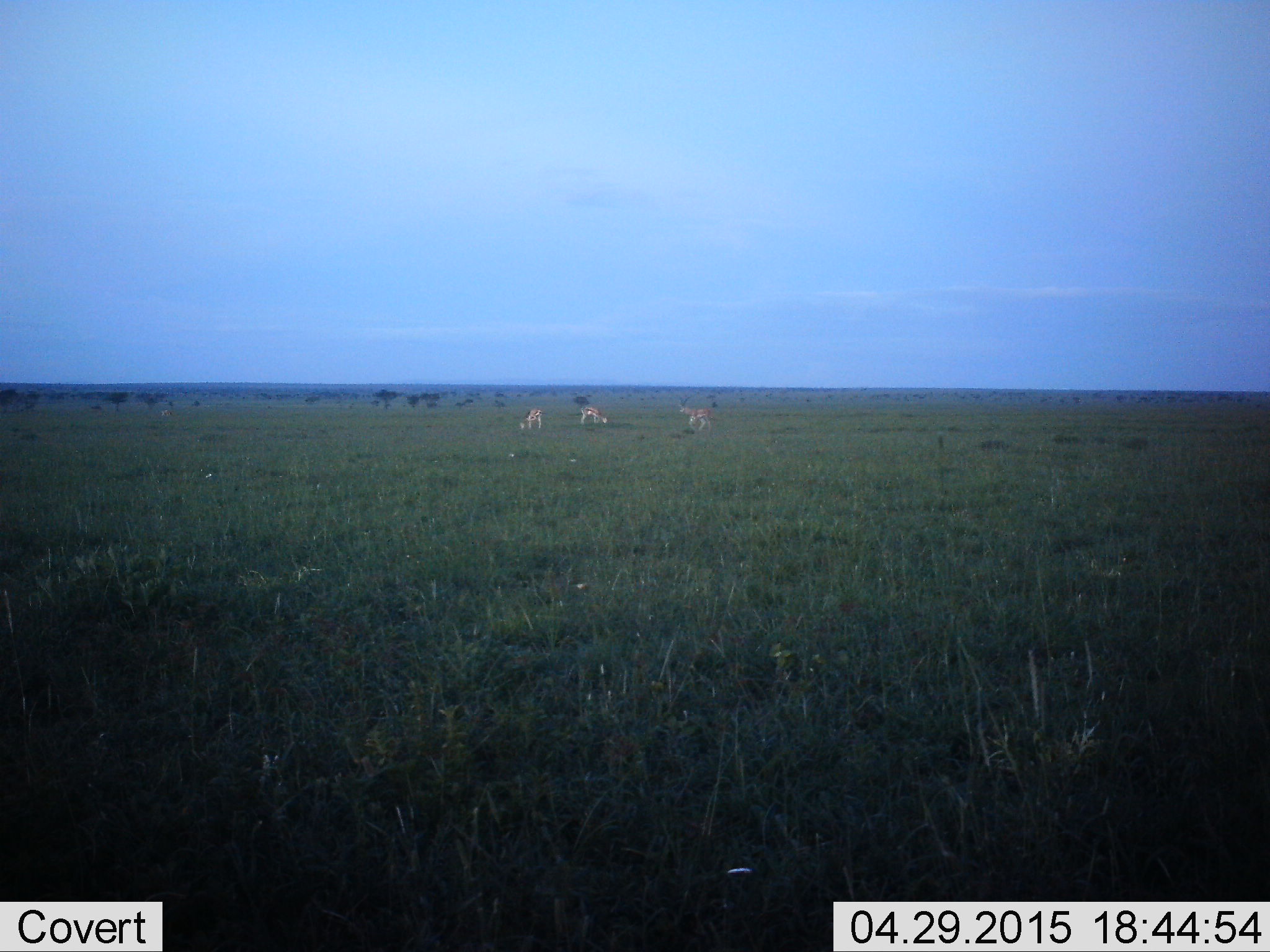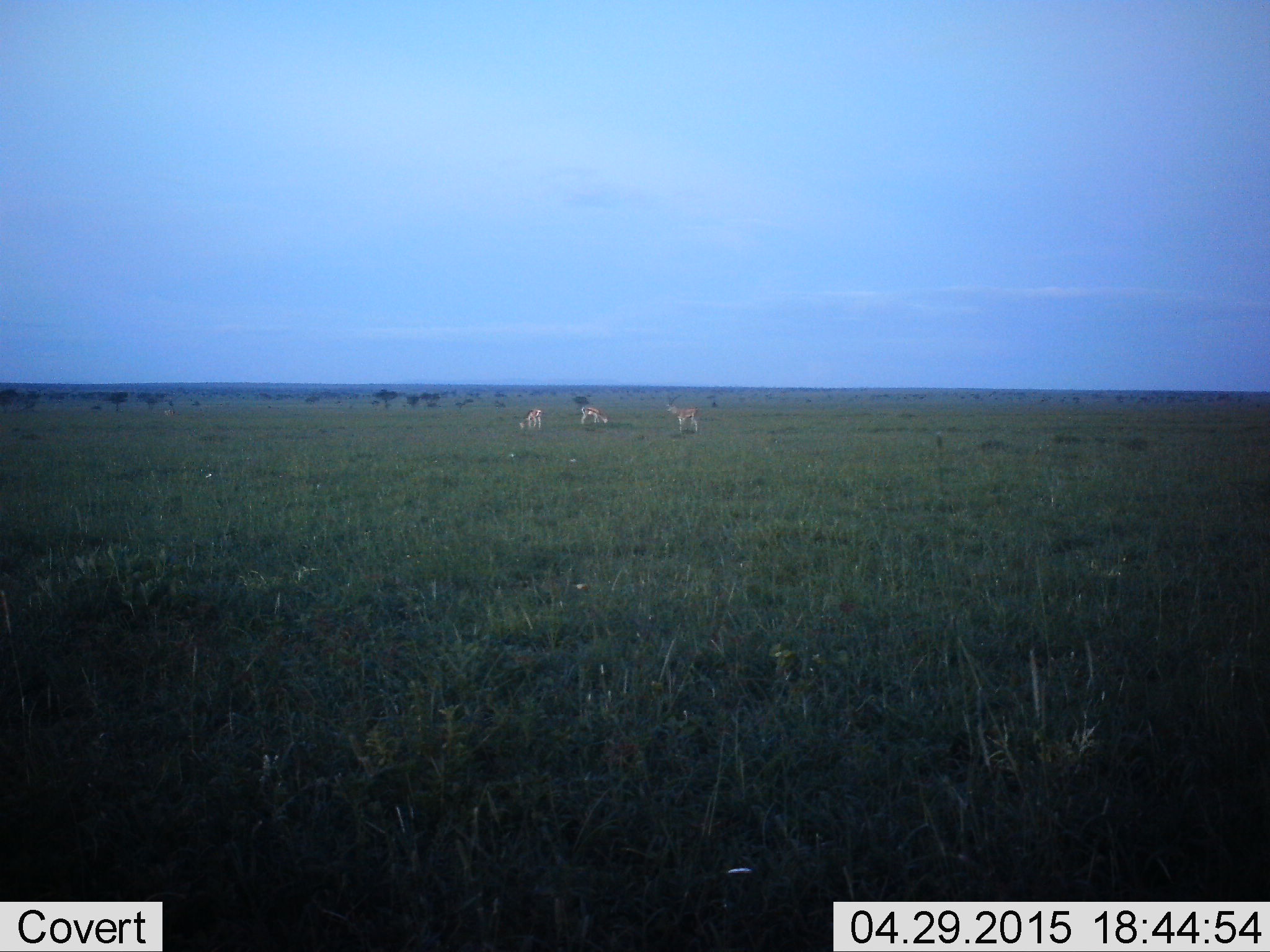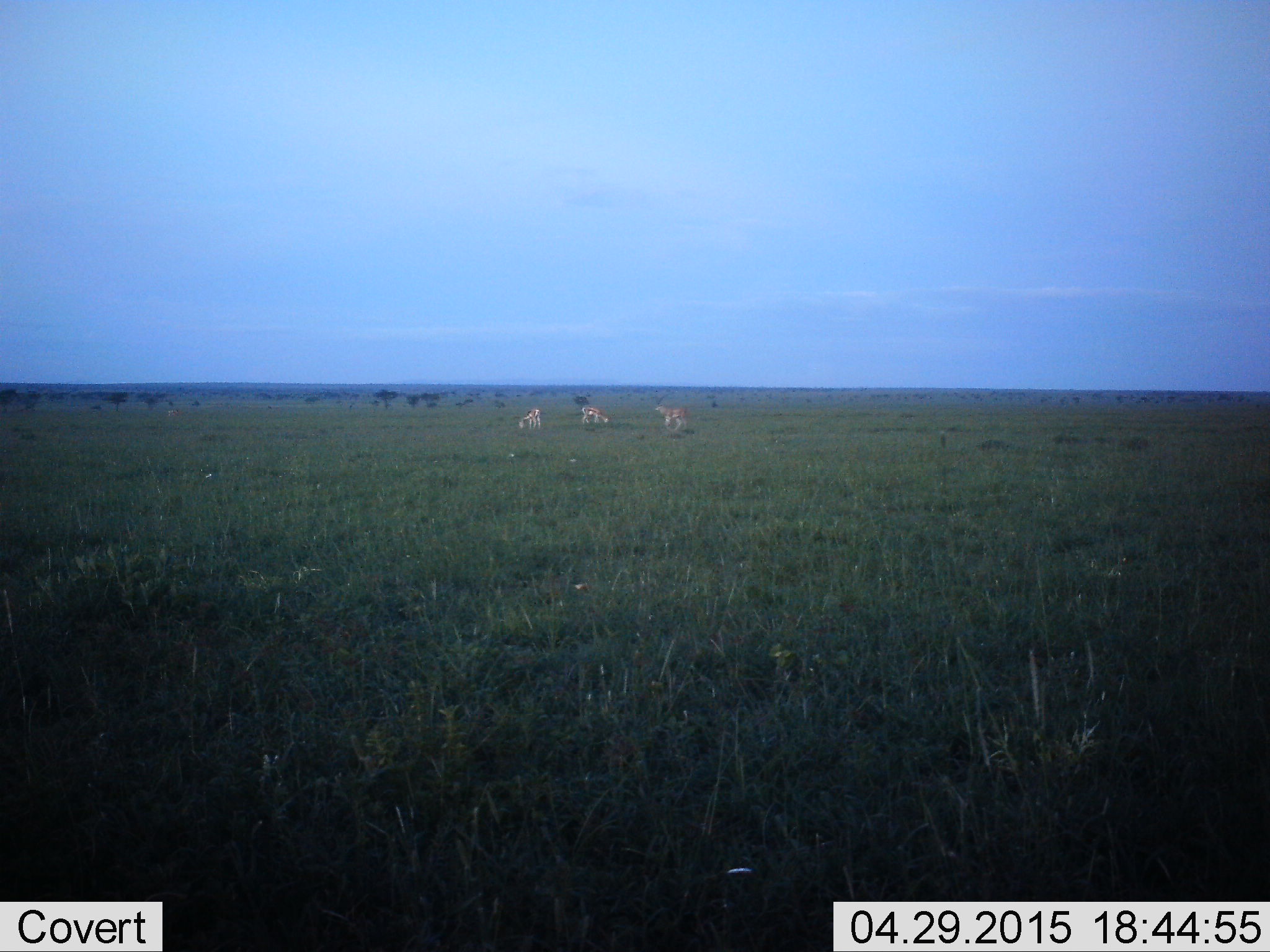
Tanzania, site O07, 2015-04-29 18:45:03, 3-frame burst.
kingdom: Animalia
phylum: Chordata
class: Mammalia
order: Artiodactyla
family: Bovidae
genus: Nanger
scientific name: Nanger granti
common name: grant's gazelle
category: gazellegrants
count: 3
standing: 50%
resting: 20%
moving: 70%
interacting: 0%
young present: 0%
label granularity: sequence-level